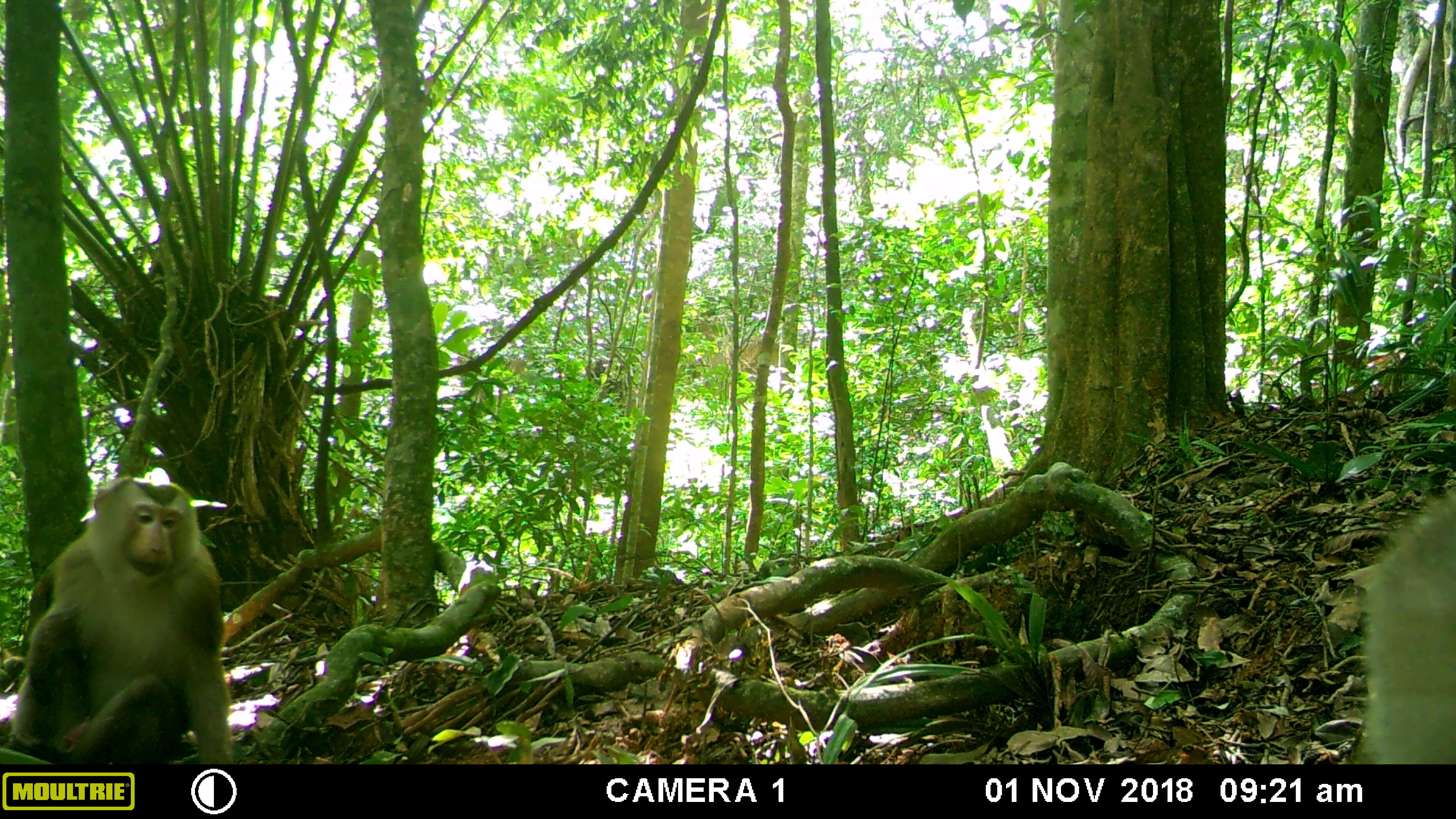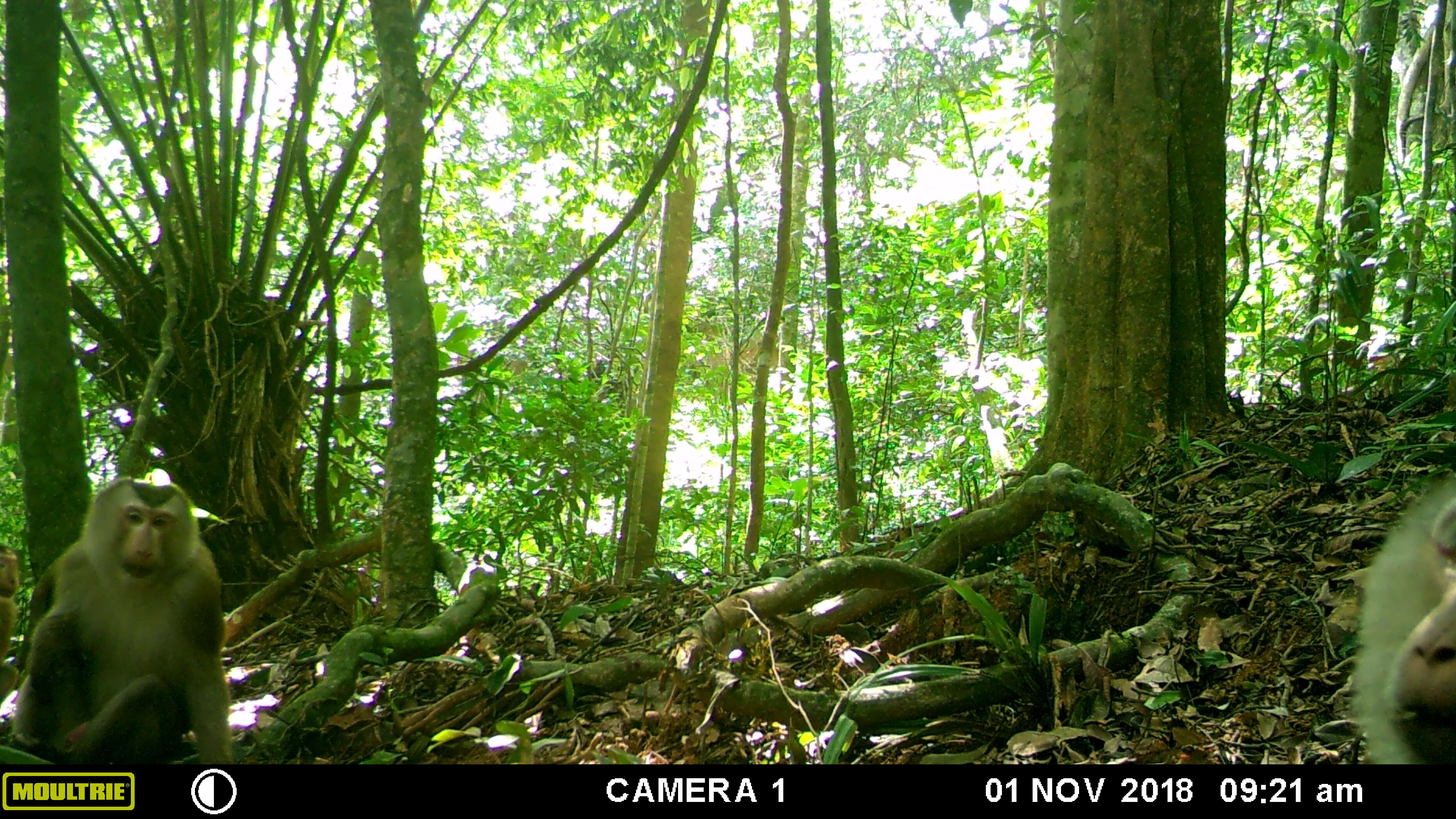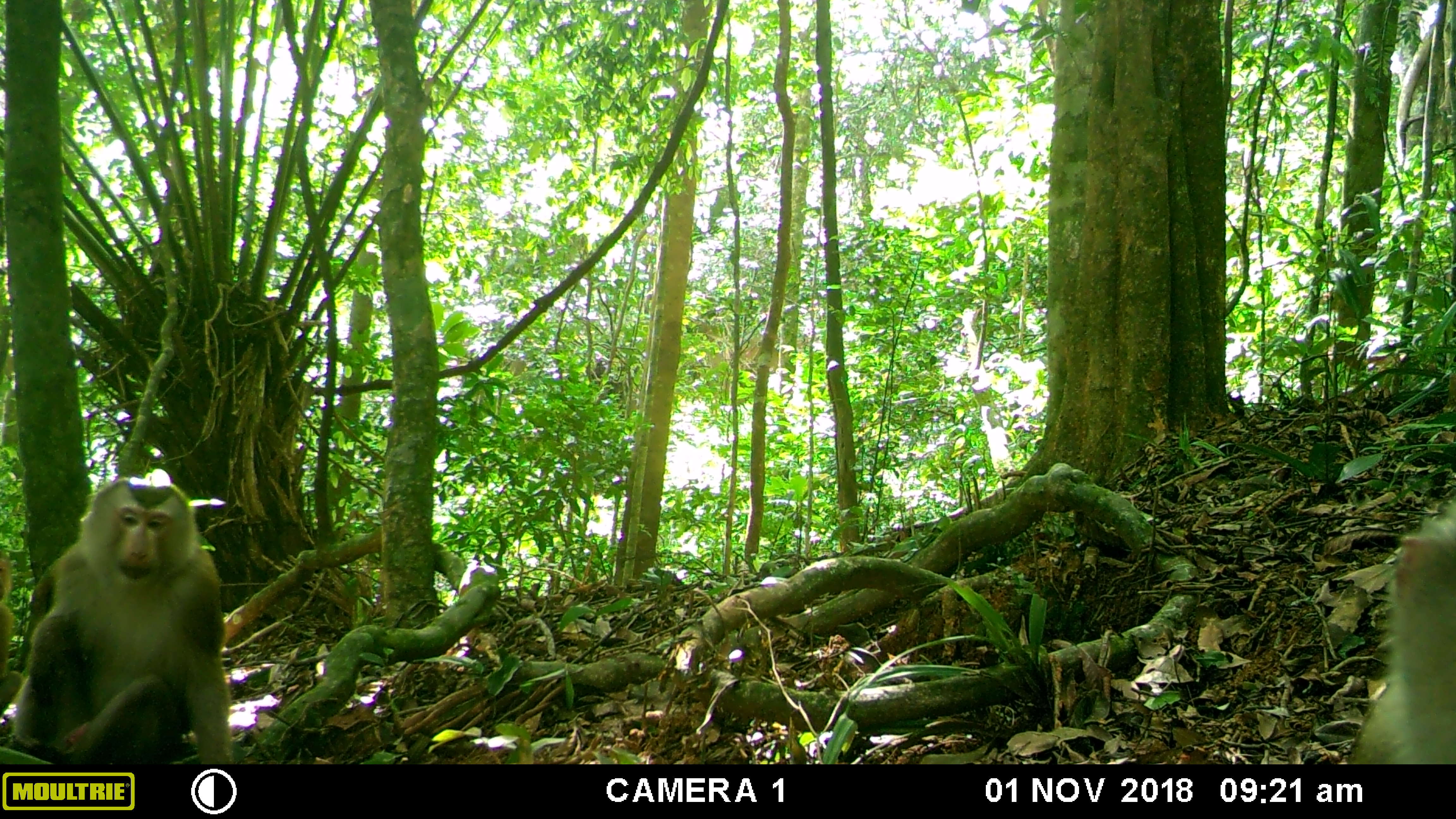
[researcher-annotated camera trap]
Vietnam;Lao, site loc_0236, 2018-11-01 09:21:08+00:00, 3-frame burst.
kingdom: Animalia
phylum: Chordata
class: Mammalia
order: Primates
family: Cercopithecidae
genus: Macaca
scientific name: Macaca nemestrina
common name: pig-tailed macaque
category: pig tailed macaque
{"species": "pig tailed macaque (pig-tailed macaque) (Macaca nemestrina)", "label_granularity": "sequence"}